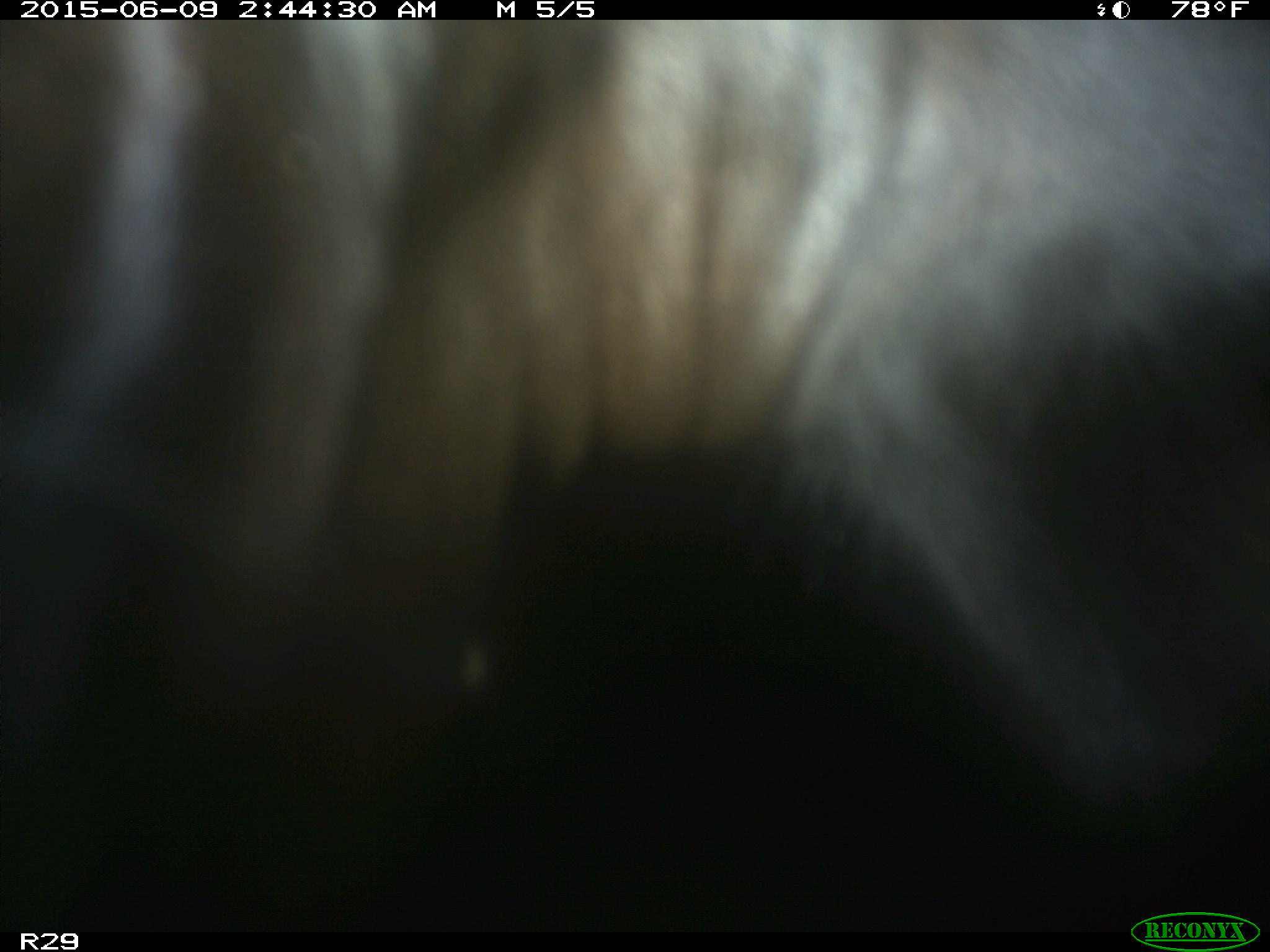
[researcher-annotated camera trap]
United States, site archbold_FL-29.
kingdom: Animalia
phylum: Chordata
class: Mammalia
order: Artiodactyla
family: Bovidae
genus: Bos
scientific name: Bos taurus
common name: domestic cow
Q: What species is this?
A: Bos taurus (domestic cow).